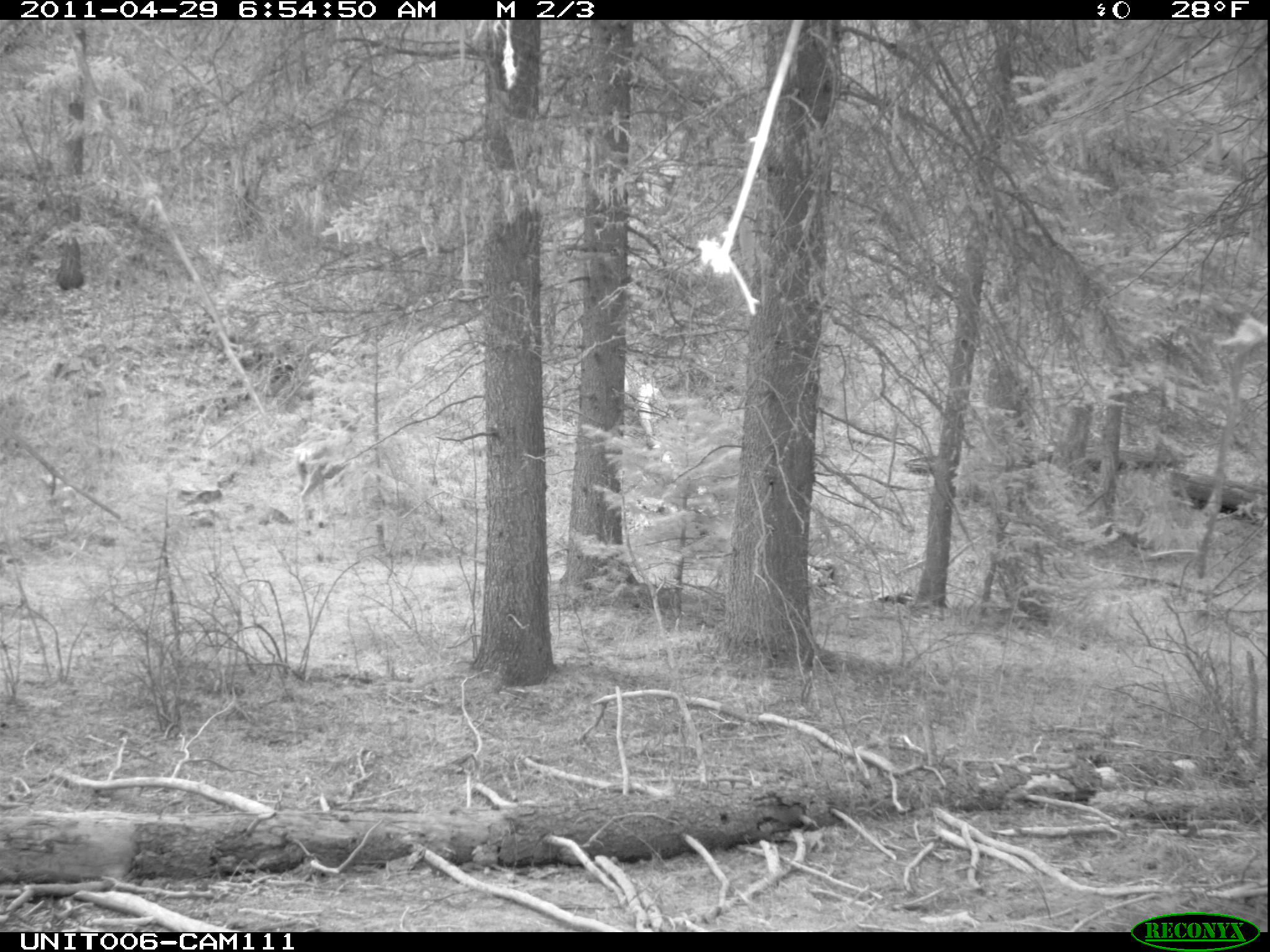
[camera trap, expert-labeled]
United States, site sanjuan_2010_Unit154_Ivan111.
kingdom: Animalia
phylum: Chordata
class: Mammalia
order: Artiodactyla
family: Cervidae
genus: Odocoileus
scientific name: Odocoileus hemionus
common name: mule deer